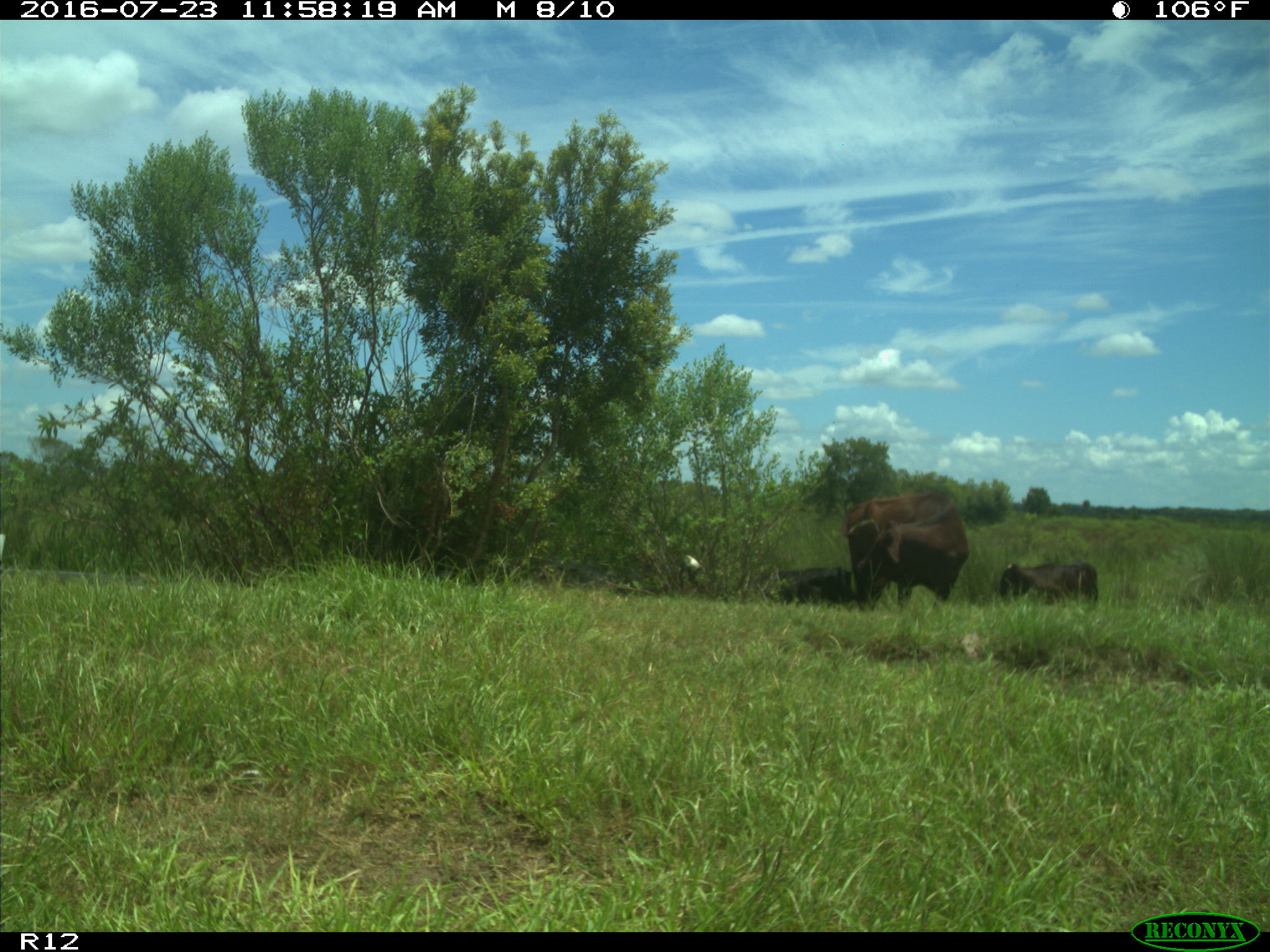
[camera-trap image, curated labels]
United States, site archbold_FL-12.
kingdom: Animalia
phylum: Chordata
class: Mammalia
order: Artiodactyla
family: Bovidae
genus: Bos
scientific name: Bos taurus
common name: domestic cow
Bos taurus (domestic cow).